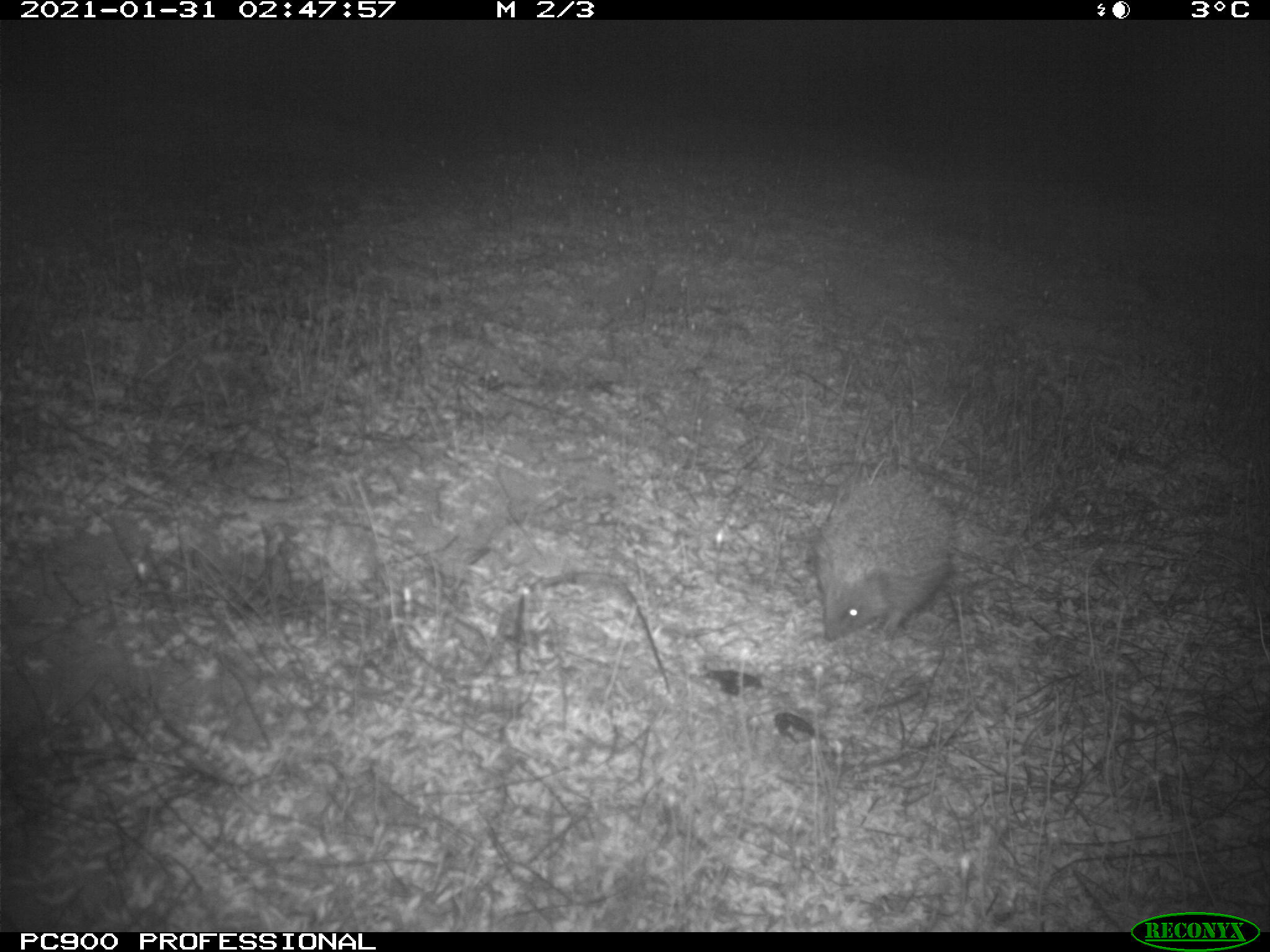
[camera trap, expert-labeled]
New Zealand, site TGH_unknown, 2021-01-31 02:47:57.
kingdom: Animalia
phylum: Chordata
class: Mammalia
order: Eulipotyphla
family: Erinaceidae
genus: Erinaceus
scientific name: Erinaceus europaeus europaeus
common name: european hedgehog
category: hedgehog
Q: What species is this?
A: Hedgehog (european hedgehog) (Erinaceus europaeus europaeus).